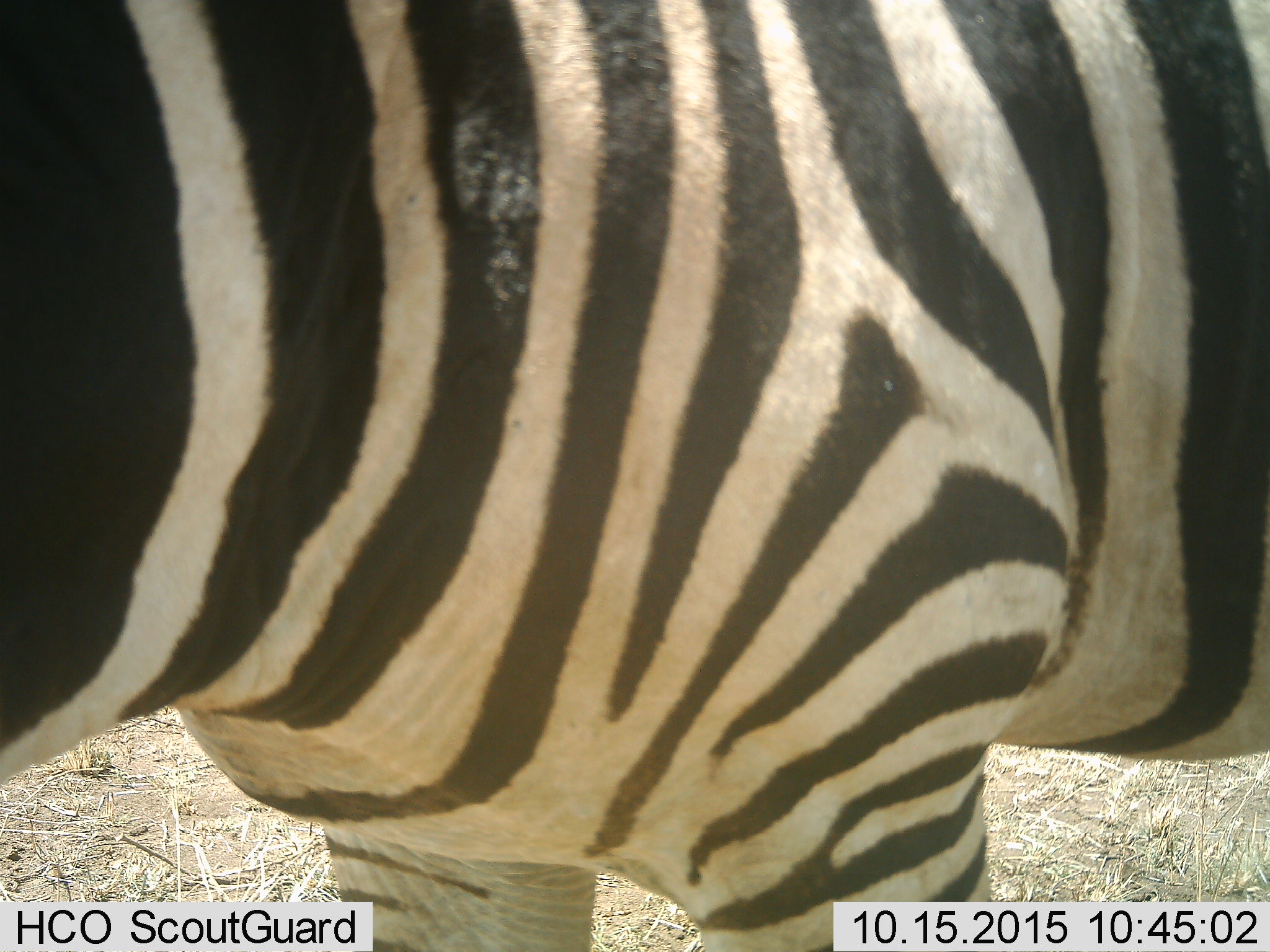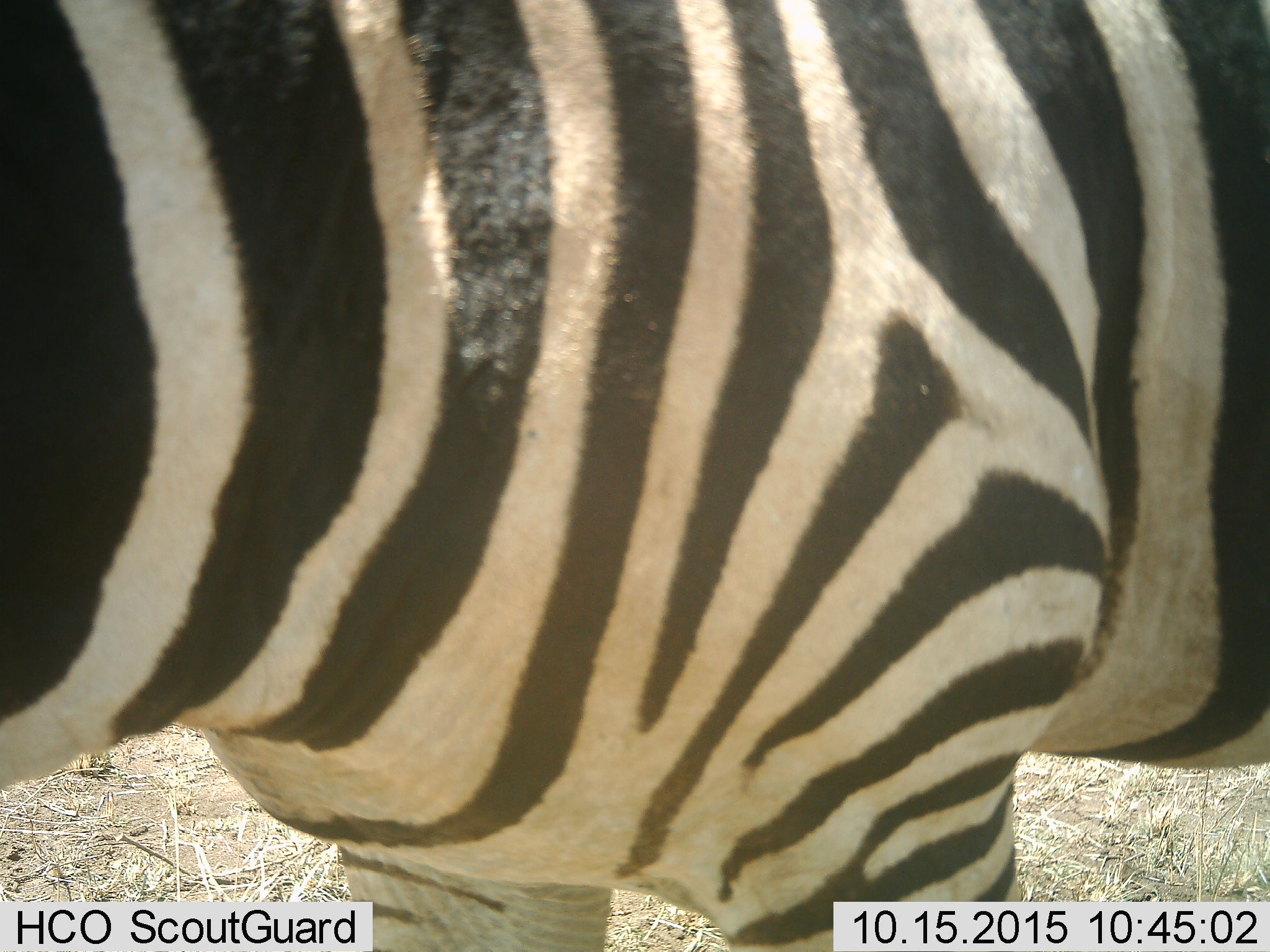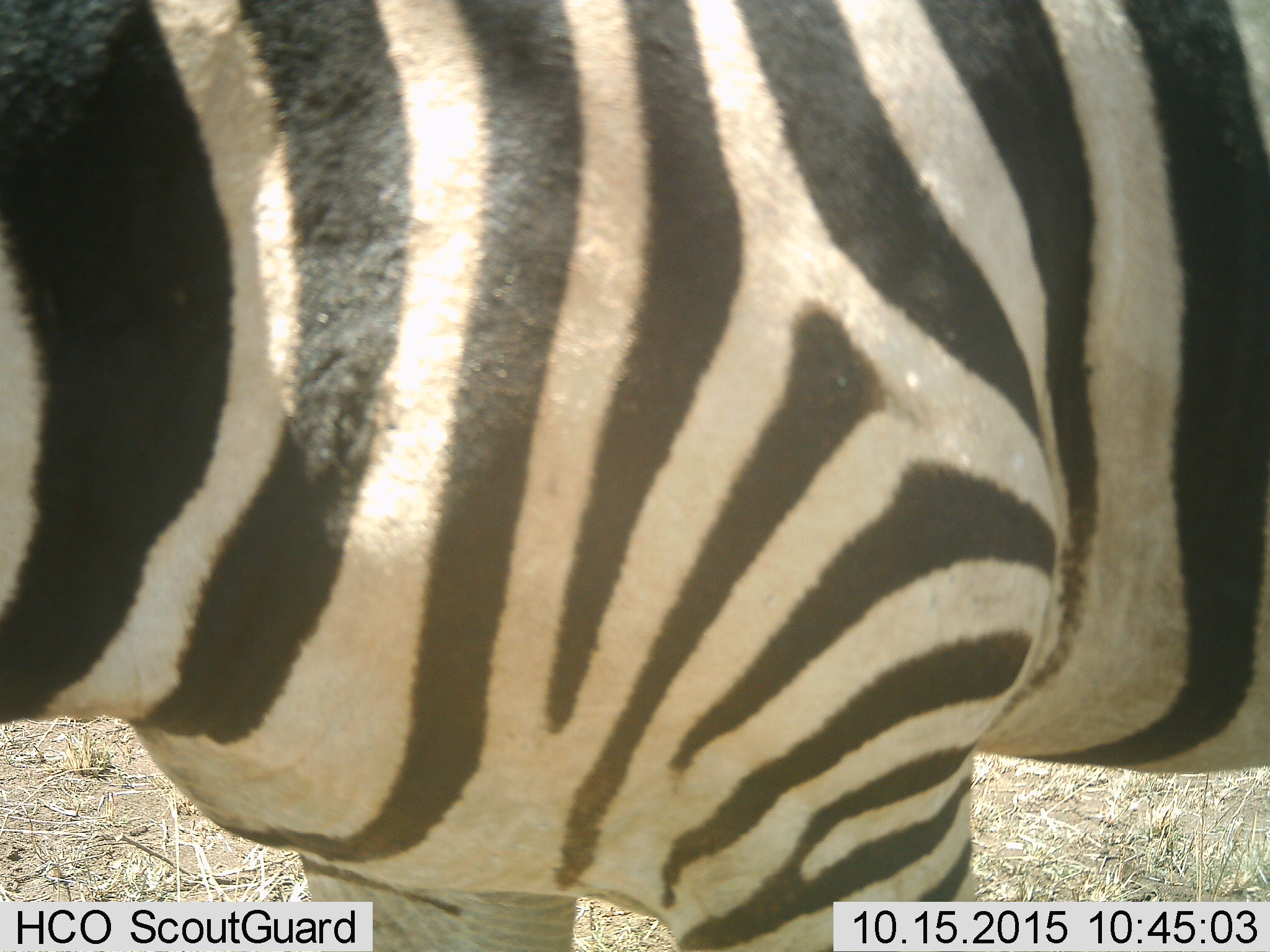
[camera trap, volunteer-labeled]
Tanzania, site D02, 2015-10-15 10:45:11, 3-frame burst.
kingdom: Animalia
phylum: Chordata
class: Mammalia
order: Perissodactyla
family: Equidae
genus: Equus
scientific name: Equus quagga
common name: plains zebra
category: zebra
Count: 1.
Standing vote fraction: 89%.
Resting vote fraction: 0%.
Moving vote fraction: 5%.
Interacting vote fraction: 5%.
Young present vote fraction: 0%.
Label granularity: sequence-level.